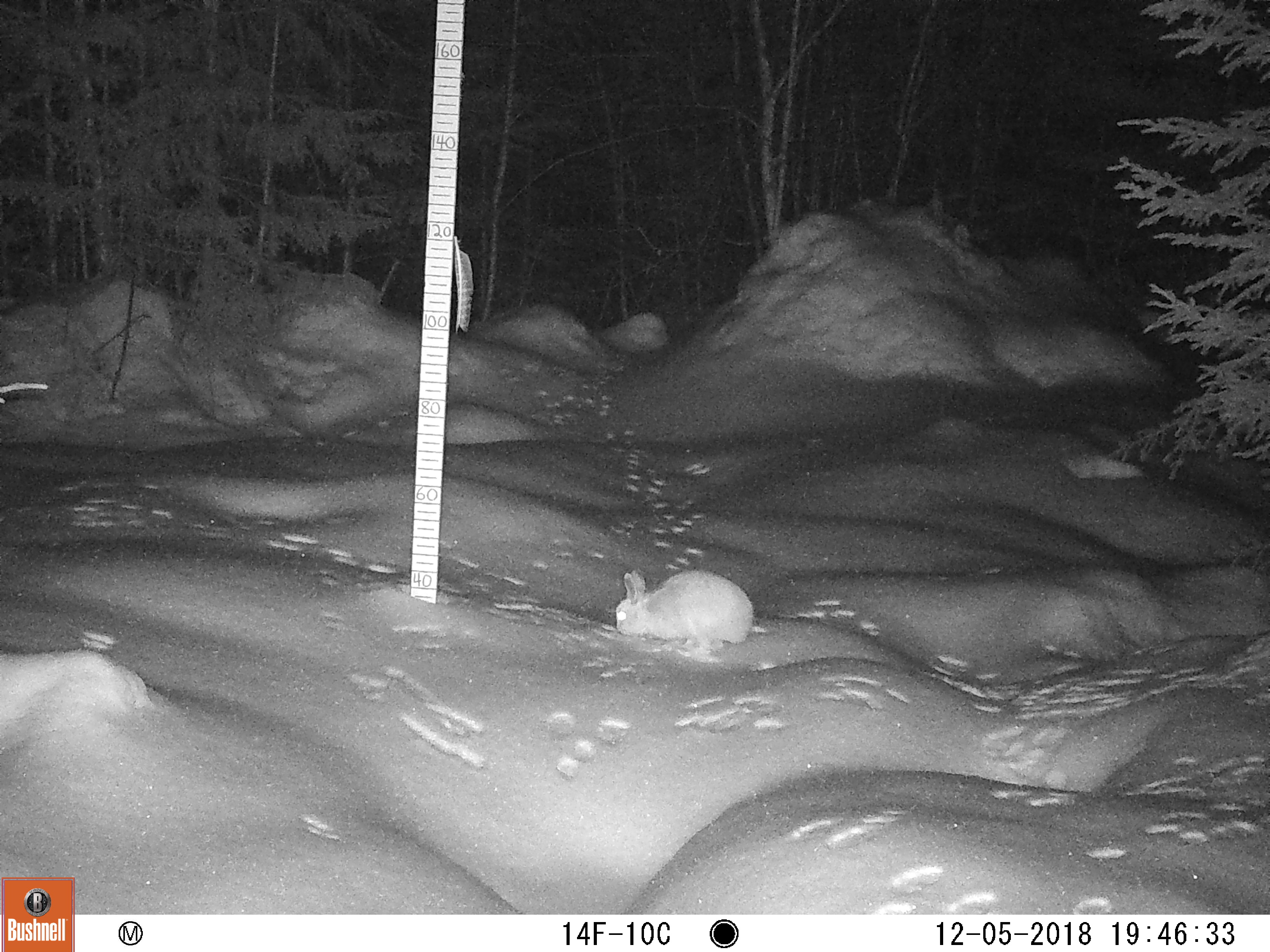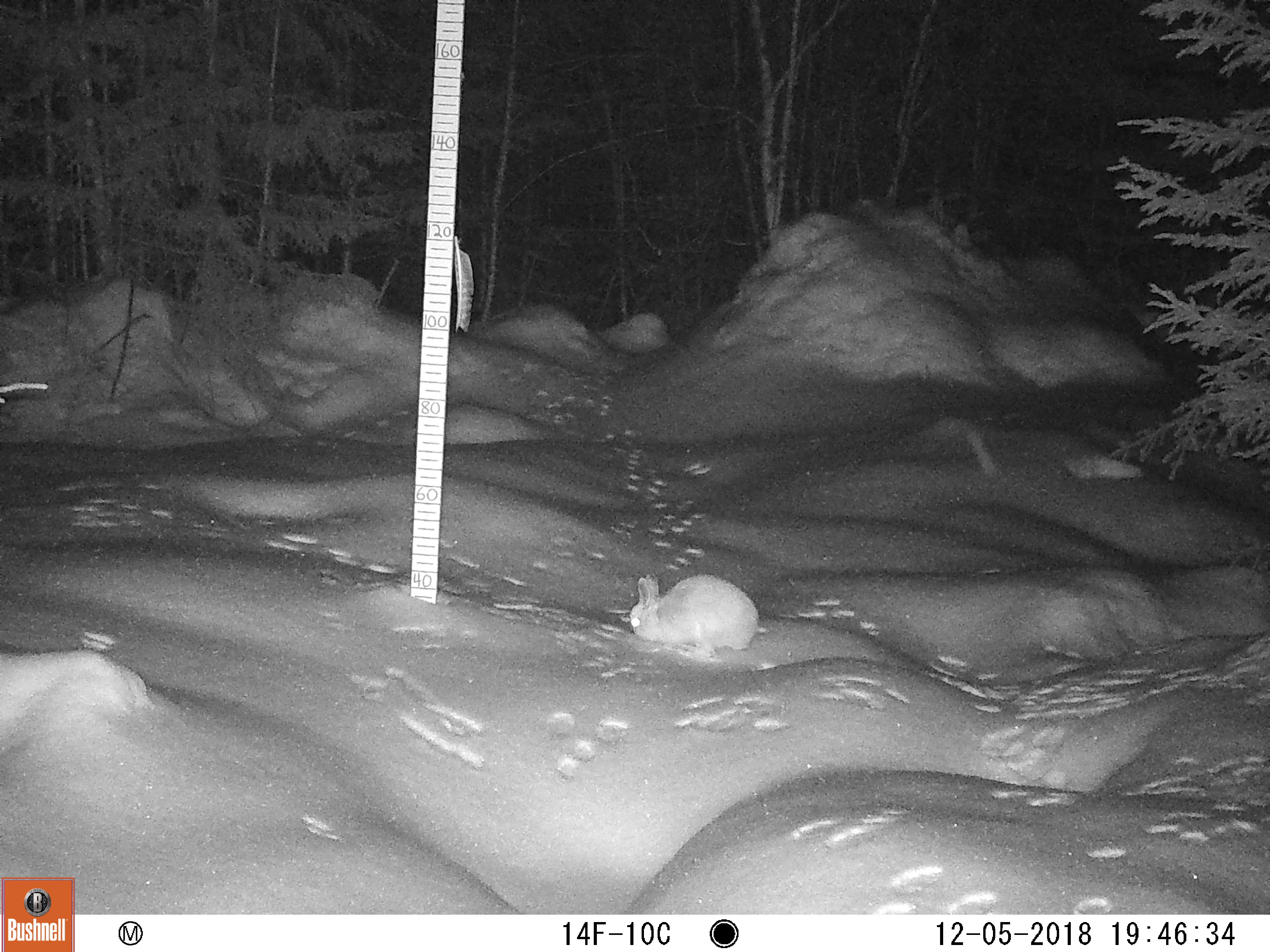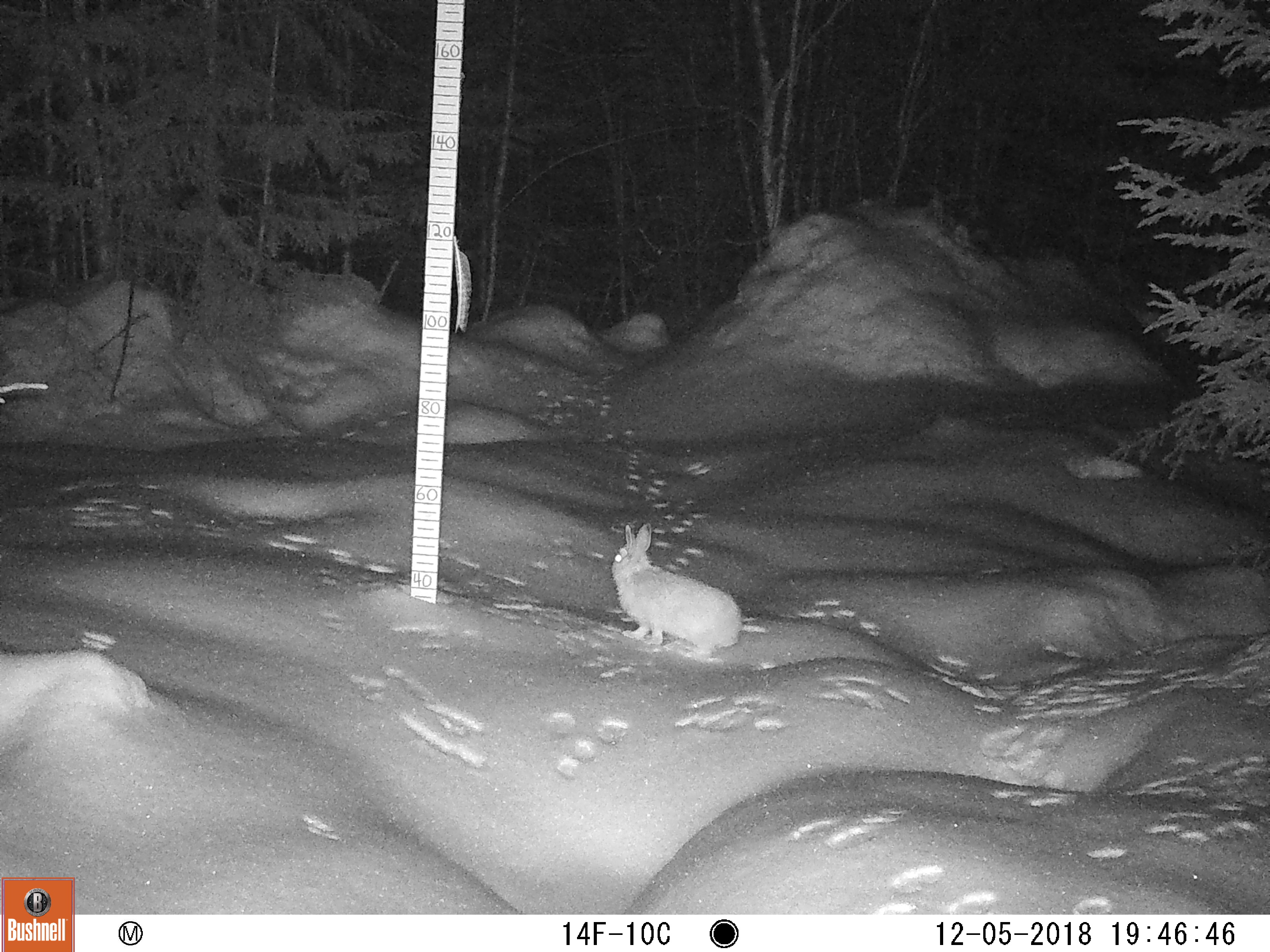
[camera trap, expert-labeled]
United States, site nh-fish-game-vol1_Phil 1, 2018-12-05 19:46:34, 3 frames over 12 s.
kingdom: Animalia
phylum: Chordata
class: Mammalia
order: Lagomorpha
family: Leporidae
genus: Lepus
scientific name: Lepus americanus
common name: snowshoe hare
Snowshoe hare (Lepus americanus).